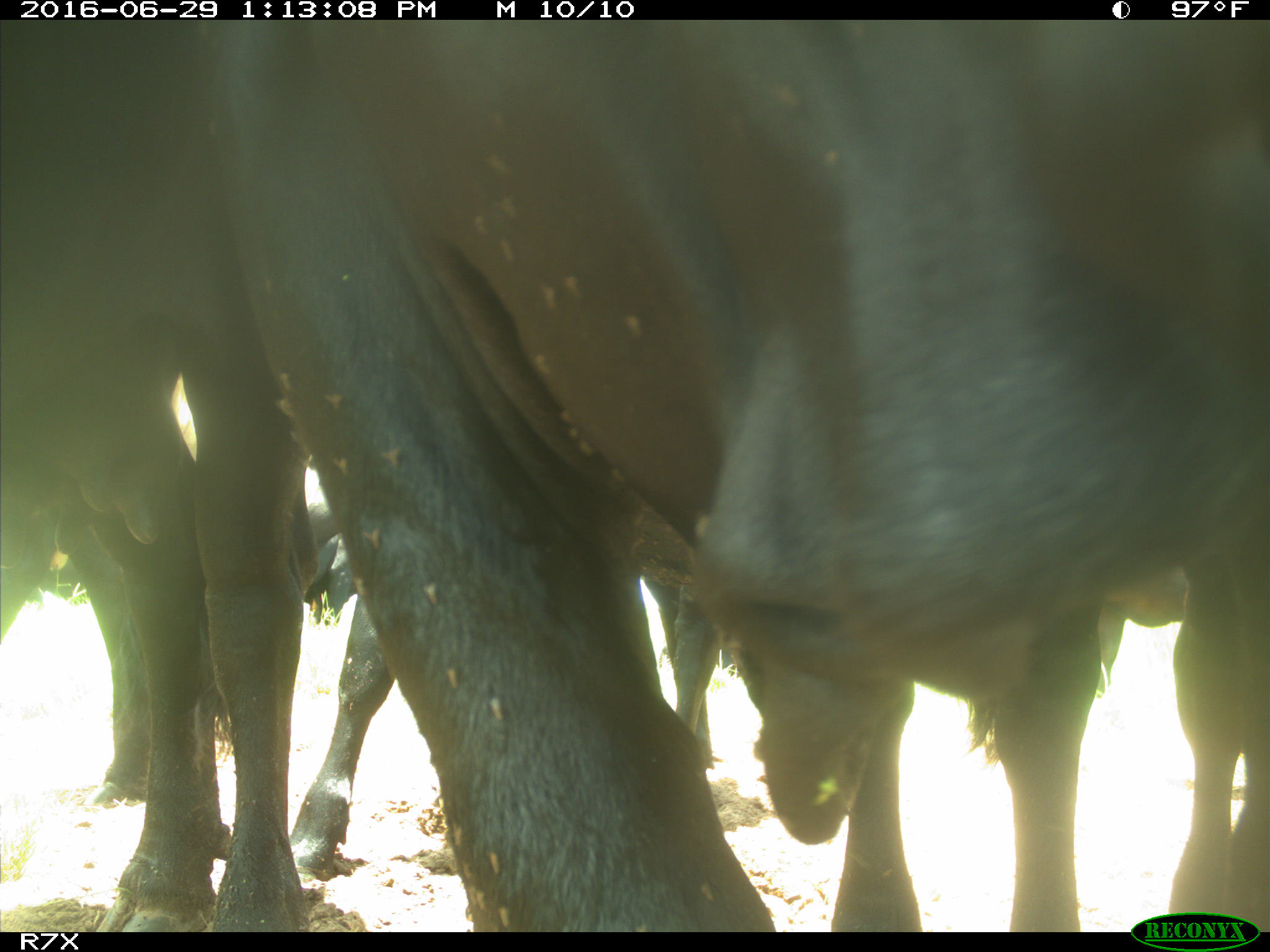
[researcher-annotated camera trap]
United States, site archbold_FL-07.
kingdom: Animalia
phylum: Chordata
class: Mammalia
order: Artiodactyla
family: Bovidae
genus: Bos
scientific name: Bos taurus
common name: domestic cow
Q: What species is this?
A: Bos taurus (domestic cow).